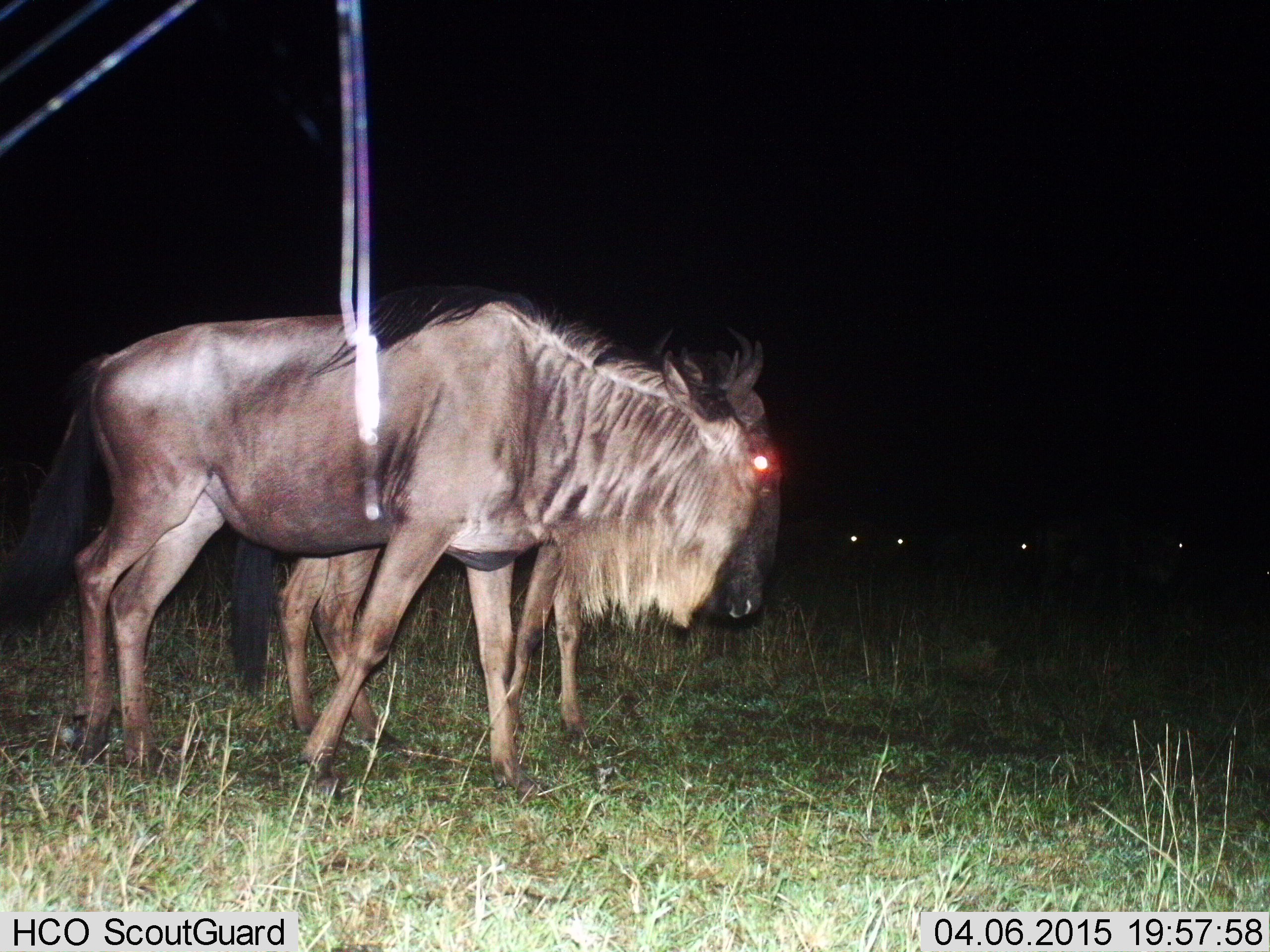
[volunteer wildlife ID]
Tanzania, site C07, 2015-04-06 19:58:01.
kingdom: Animalia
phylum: Chordata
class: Mammalia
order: Artiodactyla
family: Bovidae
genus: Connochaetes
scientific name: Connochaetes taurinus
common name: blue wildebeest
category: wildebeest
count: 5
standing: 70%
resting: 0%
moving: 40%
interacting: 0%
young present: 10%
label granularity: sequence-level